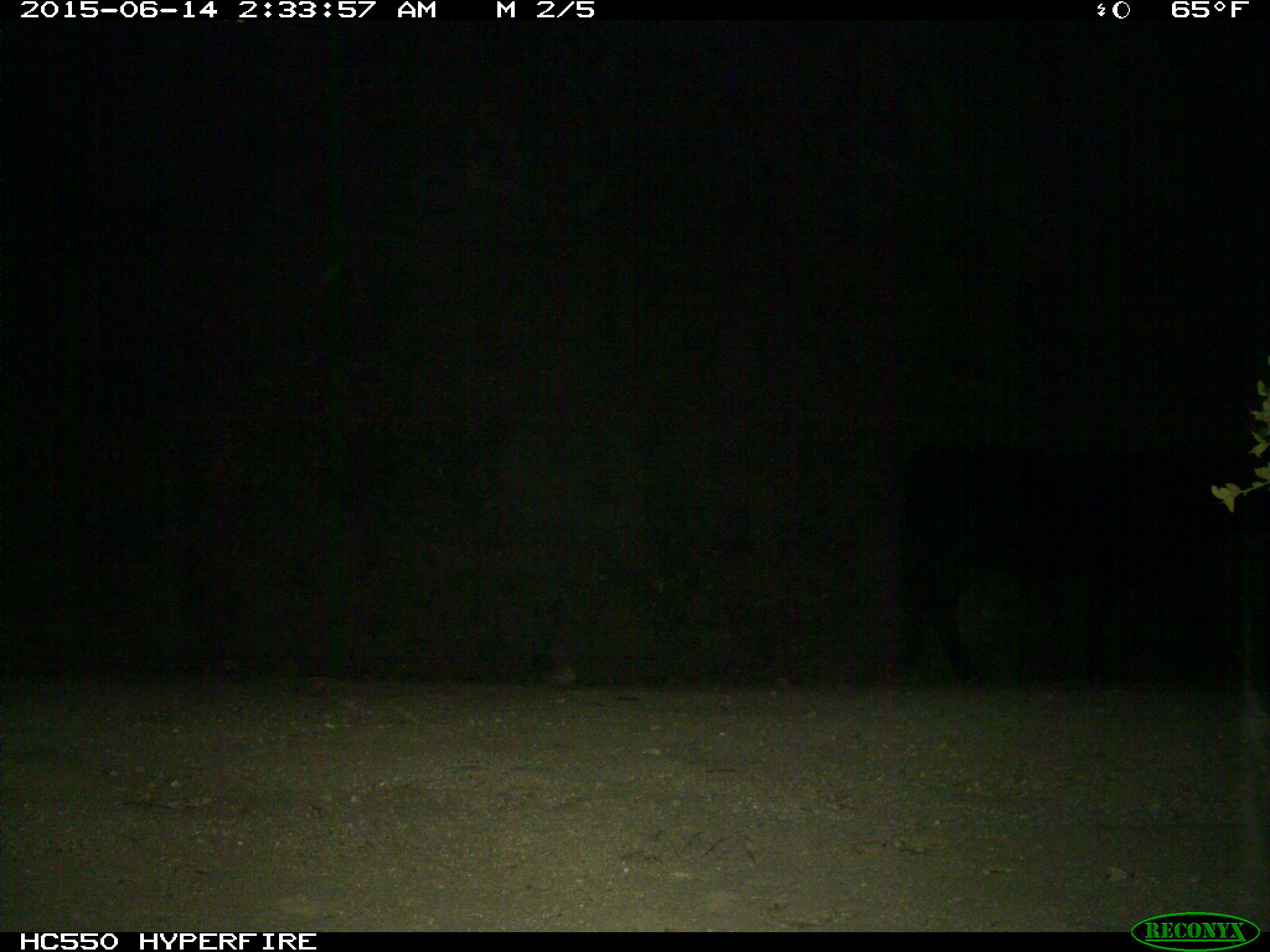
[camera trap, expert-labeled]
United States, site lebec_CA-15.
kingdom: Animalia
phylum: Chordata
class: Mammalia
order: Artiodactyla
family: Bovidae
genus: Bos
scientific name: Bos taurus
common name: domestic cow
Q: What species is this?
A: Bos taurus (domestic cow).